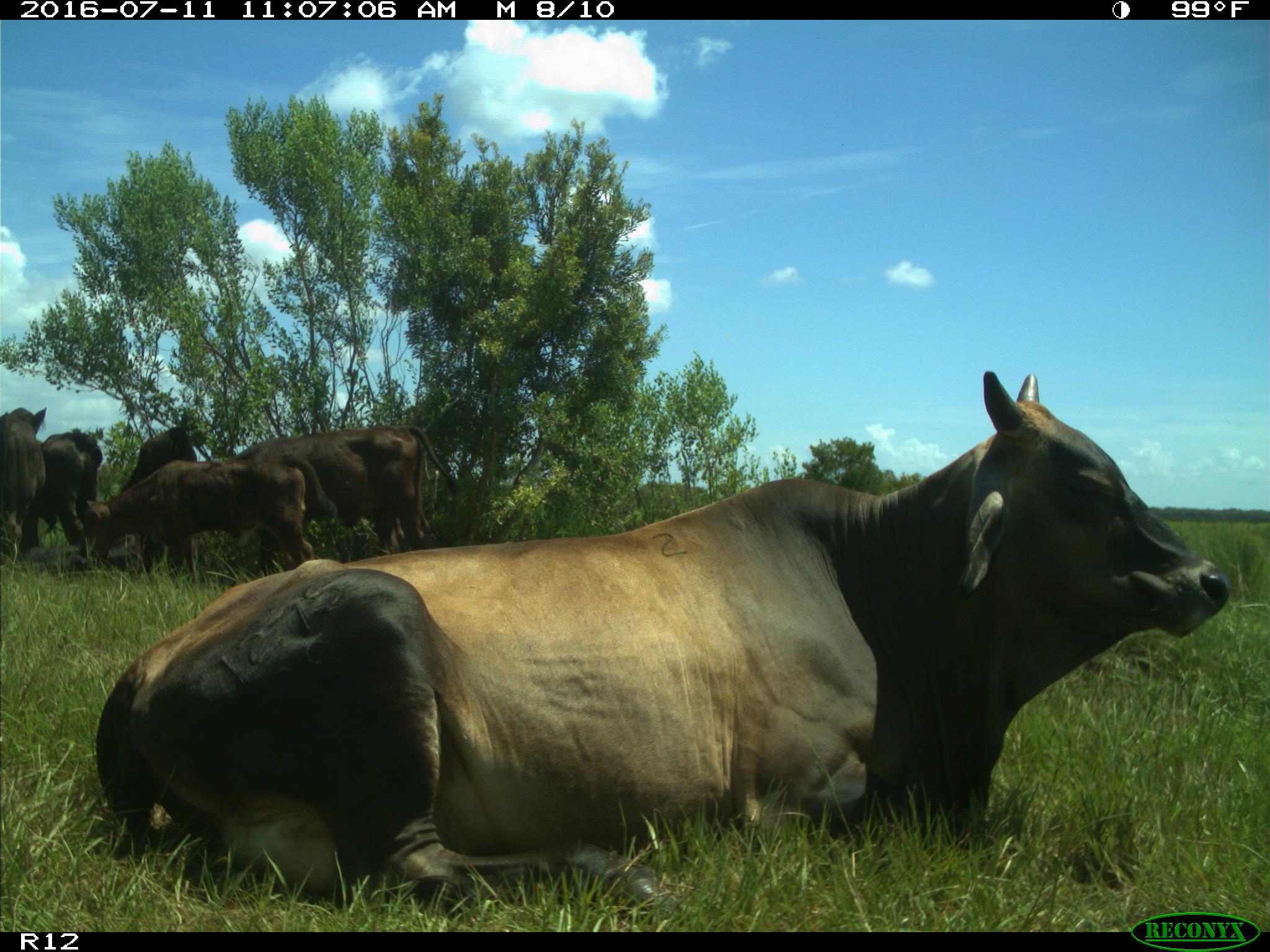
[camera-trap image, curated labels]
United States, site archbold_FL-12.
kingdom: Animalia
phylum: Chordata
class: Mammalia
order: Artiodactyla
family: Bovidae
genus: Bos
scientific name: Bos taurus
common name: domestic cow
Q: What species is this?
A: Bos taurus (domestic cow).